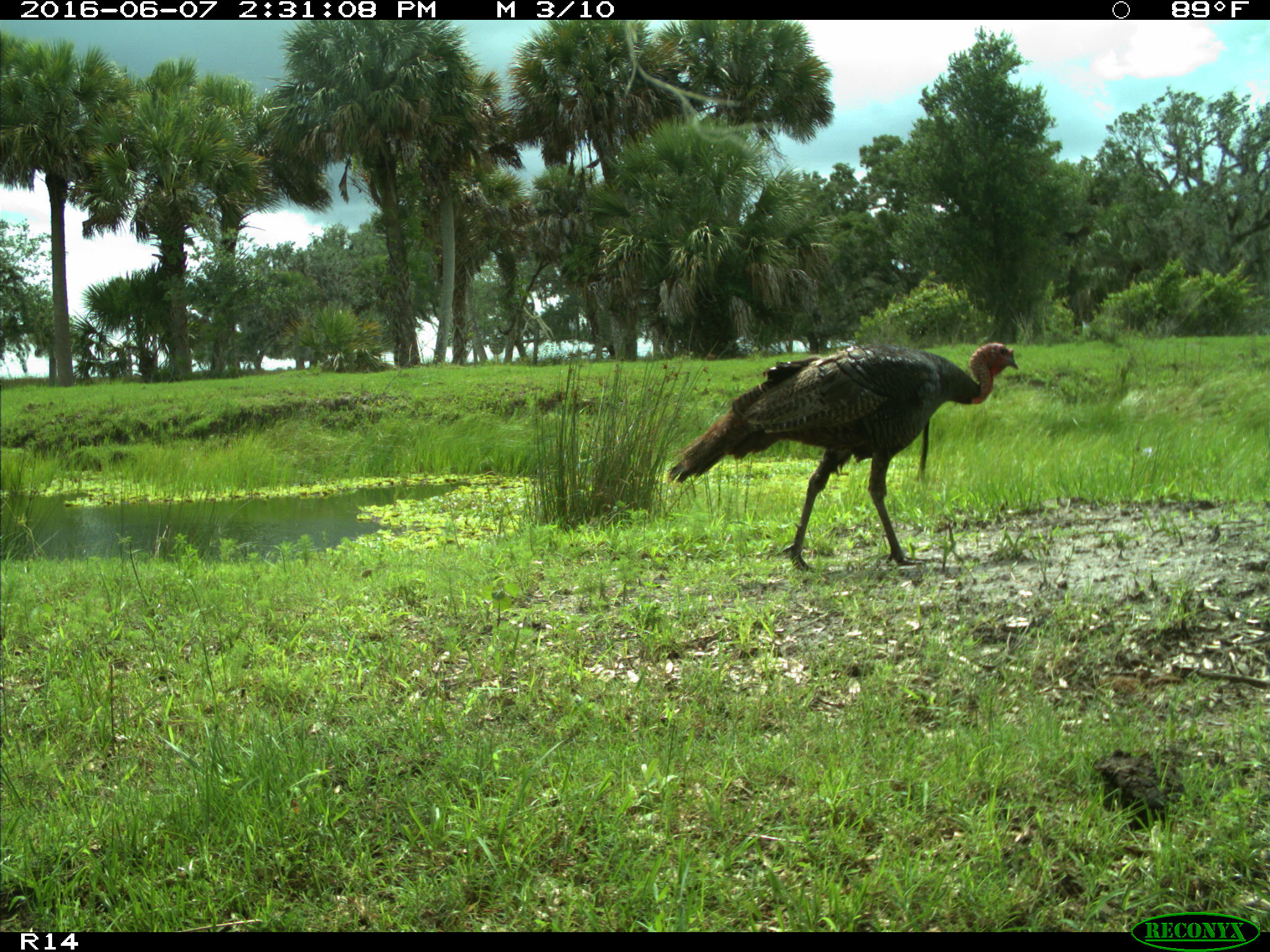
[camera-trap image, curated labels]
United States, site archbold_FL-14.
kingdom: Animalia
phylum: Chordata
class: Aves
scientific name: Aves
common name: birds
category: unidentified bird